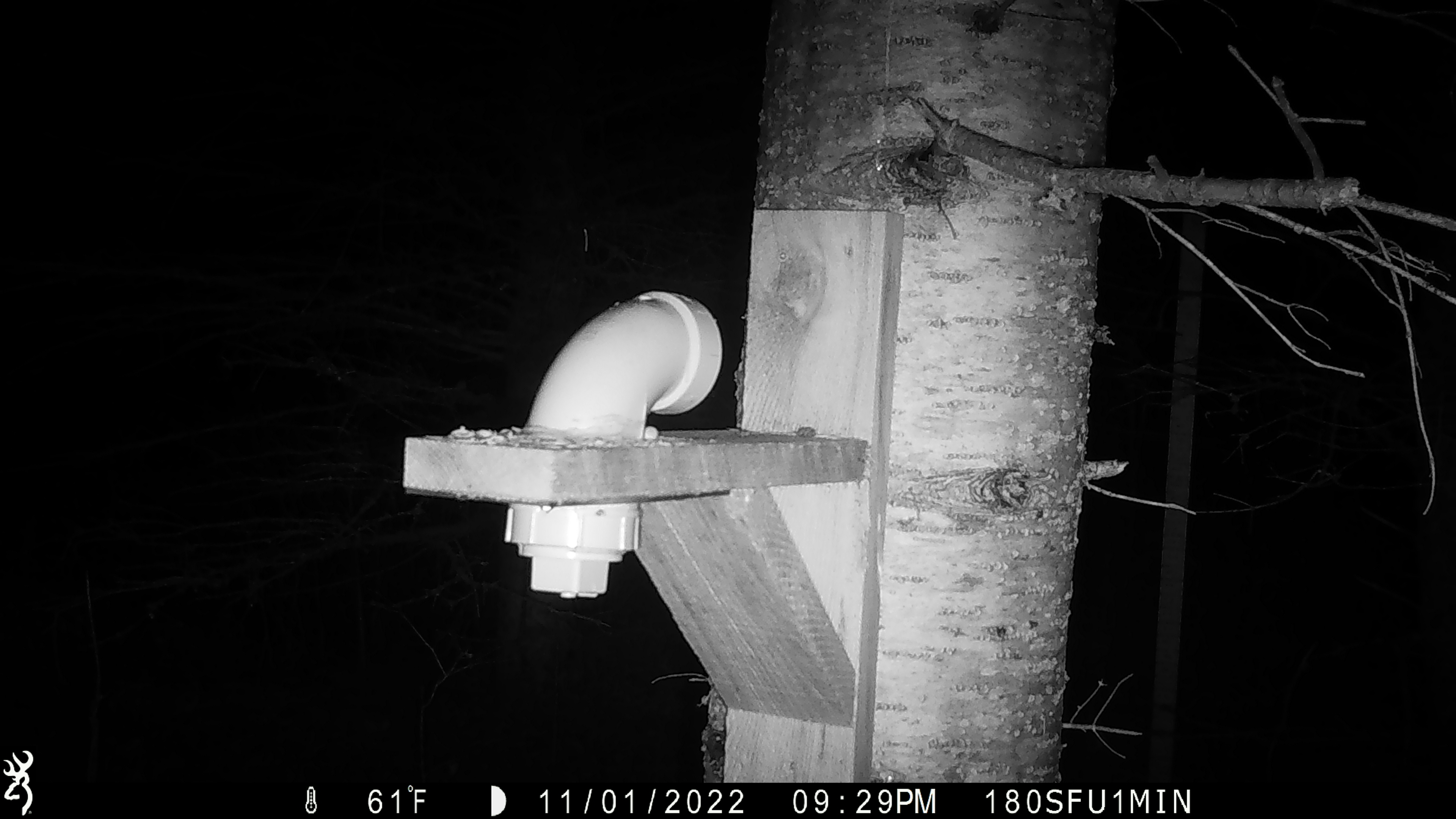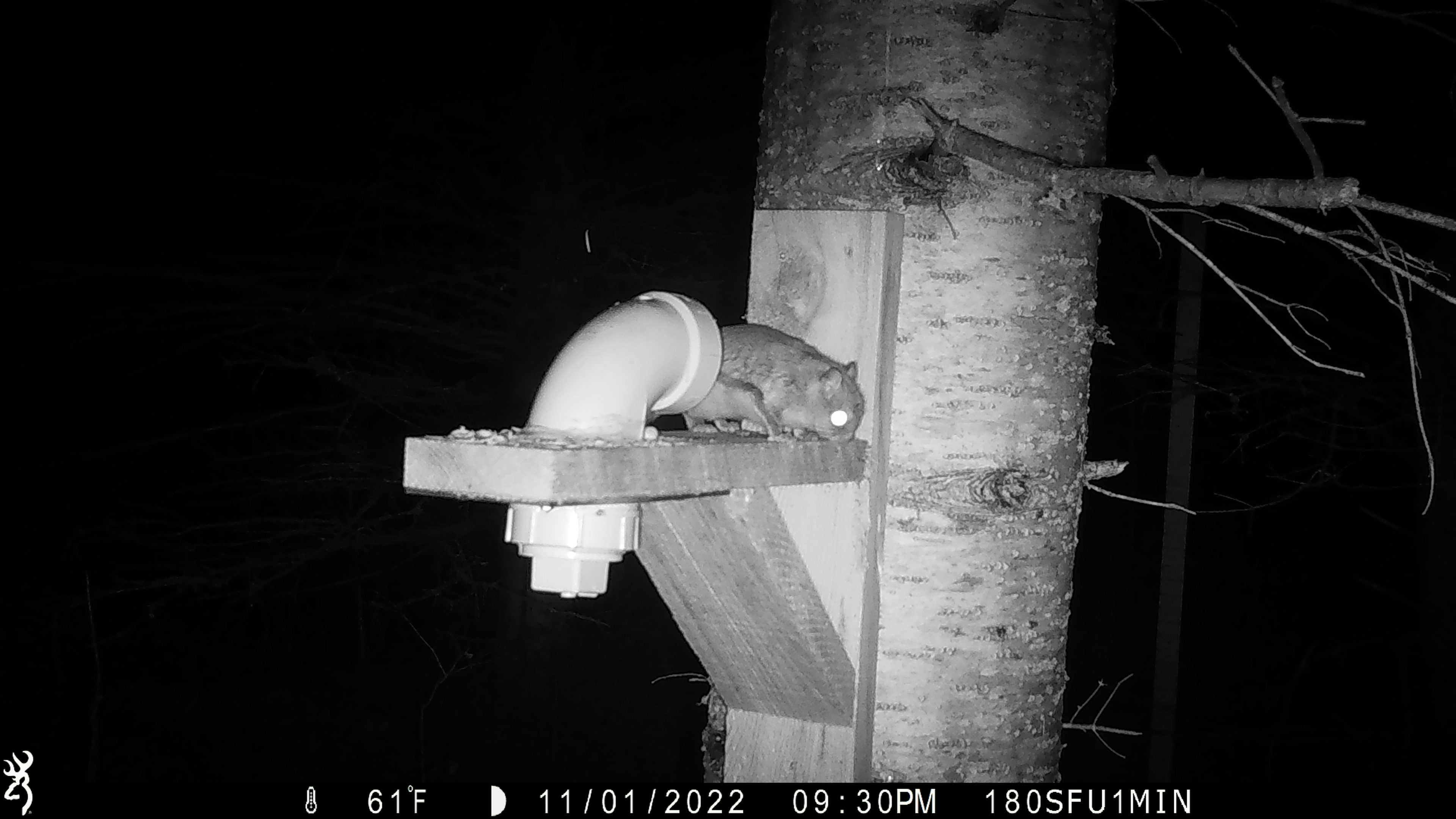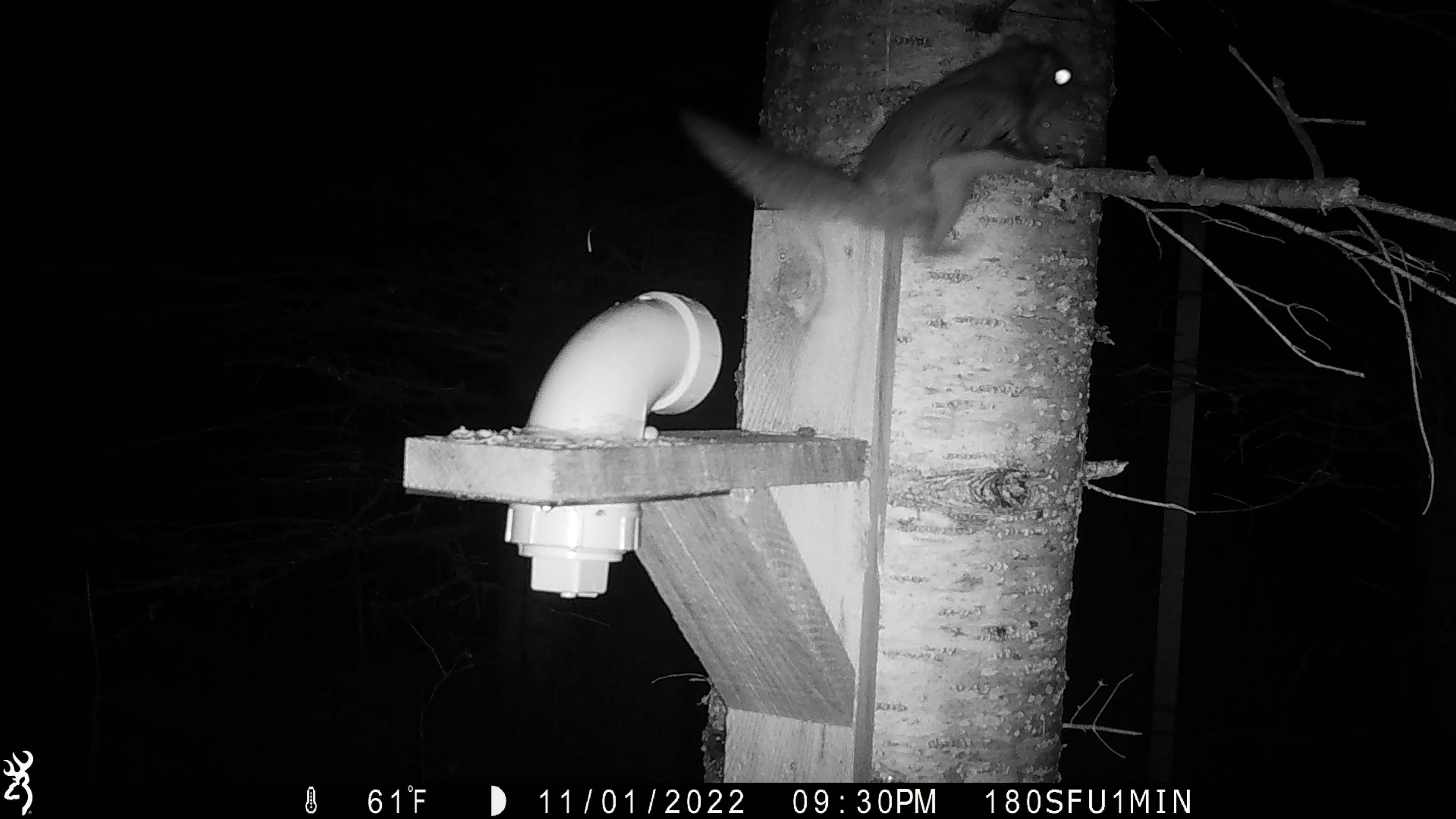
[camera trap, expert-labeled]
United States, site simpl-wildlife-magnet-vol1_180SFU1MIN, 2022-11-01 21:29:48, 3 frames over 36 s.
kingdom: Animalia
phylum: Chordata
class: Mammalia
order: Rodentia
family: Sciuridae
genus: Glaucomys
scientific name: Glaucomys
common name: flying squirrel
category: flying squirrel sp.